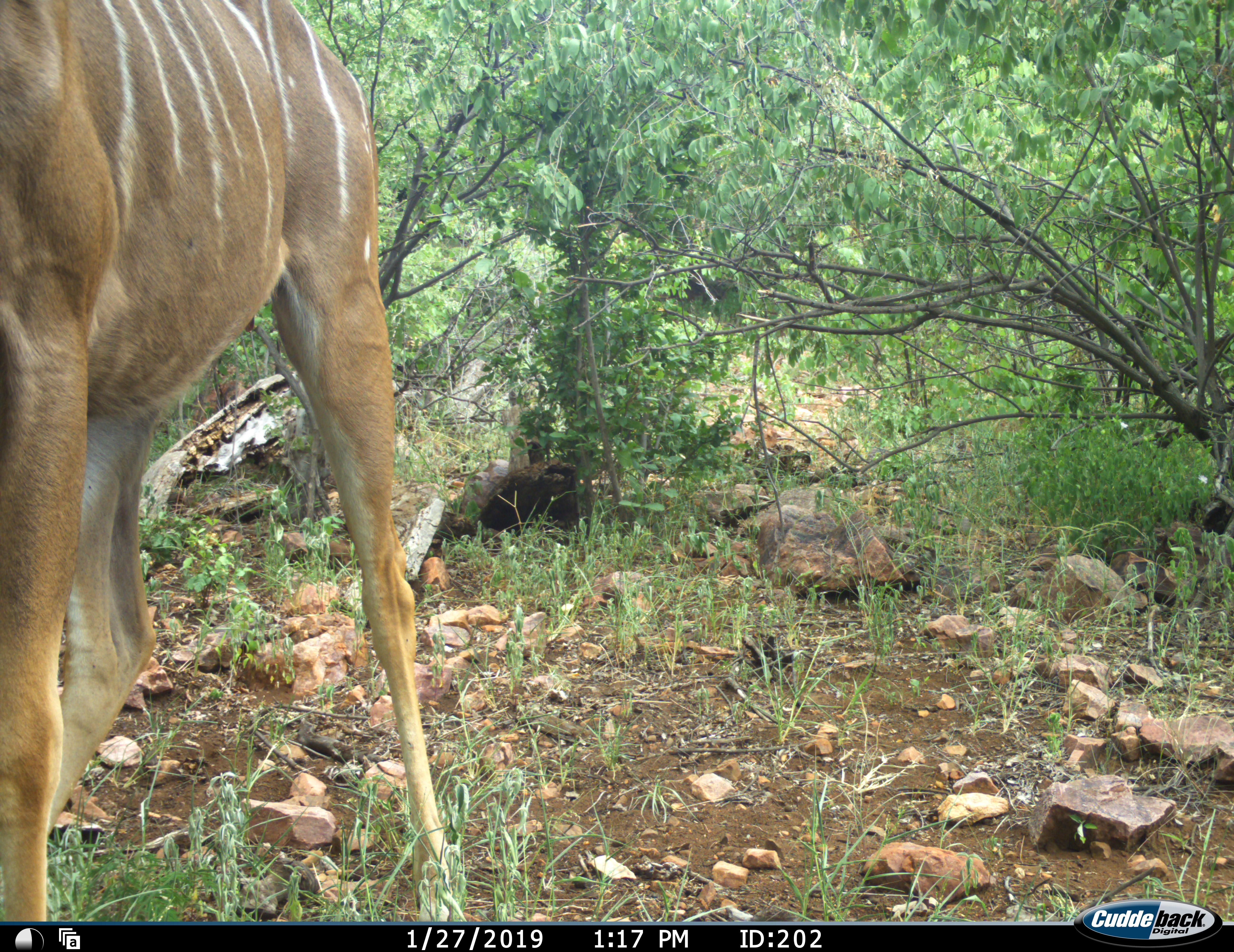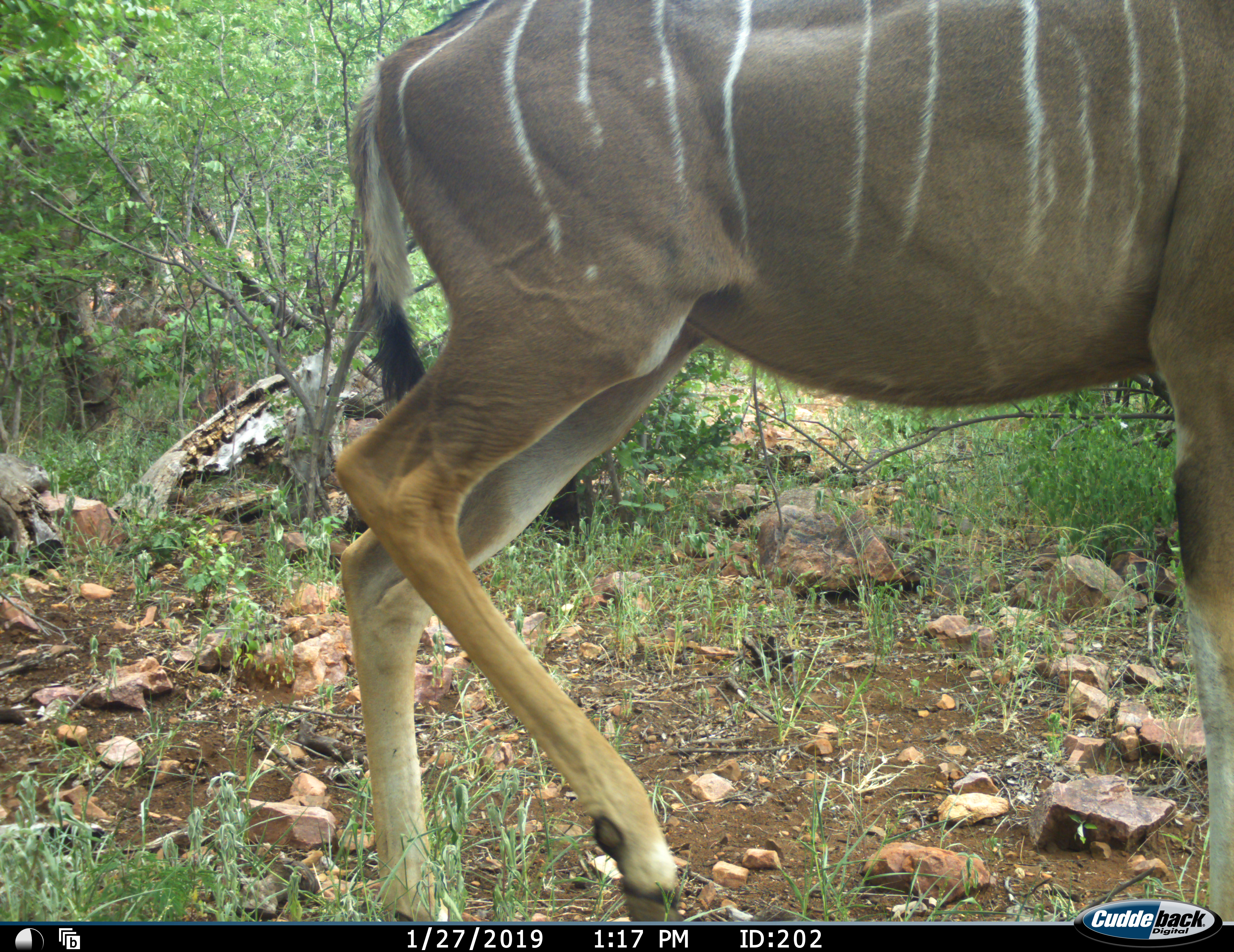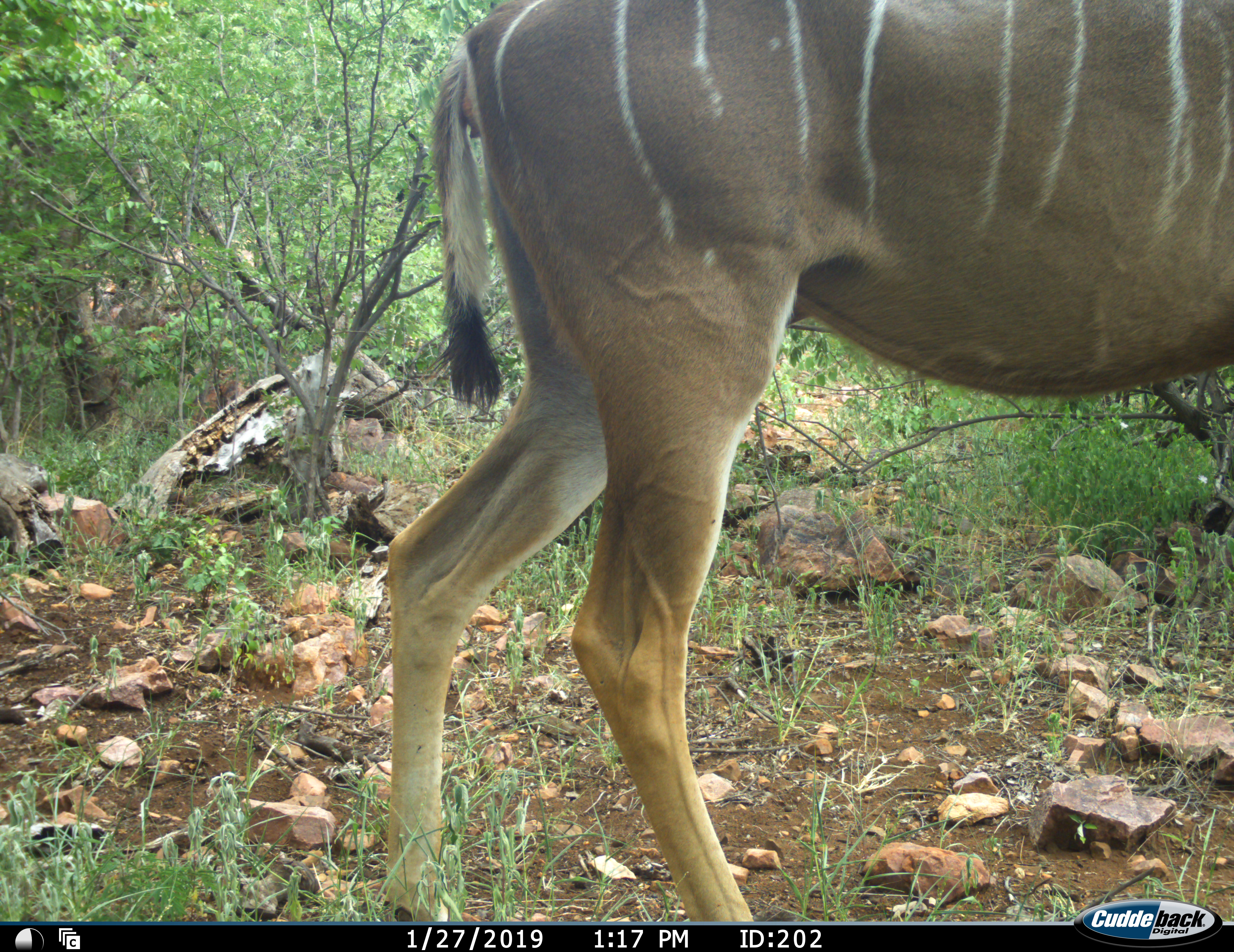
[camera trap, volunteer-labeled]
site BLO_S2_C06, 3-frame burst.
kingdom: Animalia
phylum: Chordata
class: Mammalia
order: Artiodactyla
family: Bovidae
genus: Tragelaphus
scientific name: Tragelaphus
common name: kudu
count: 1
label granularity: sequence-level